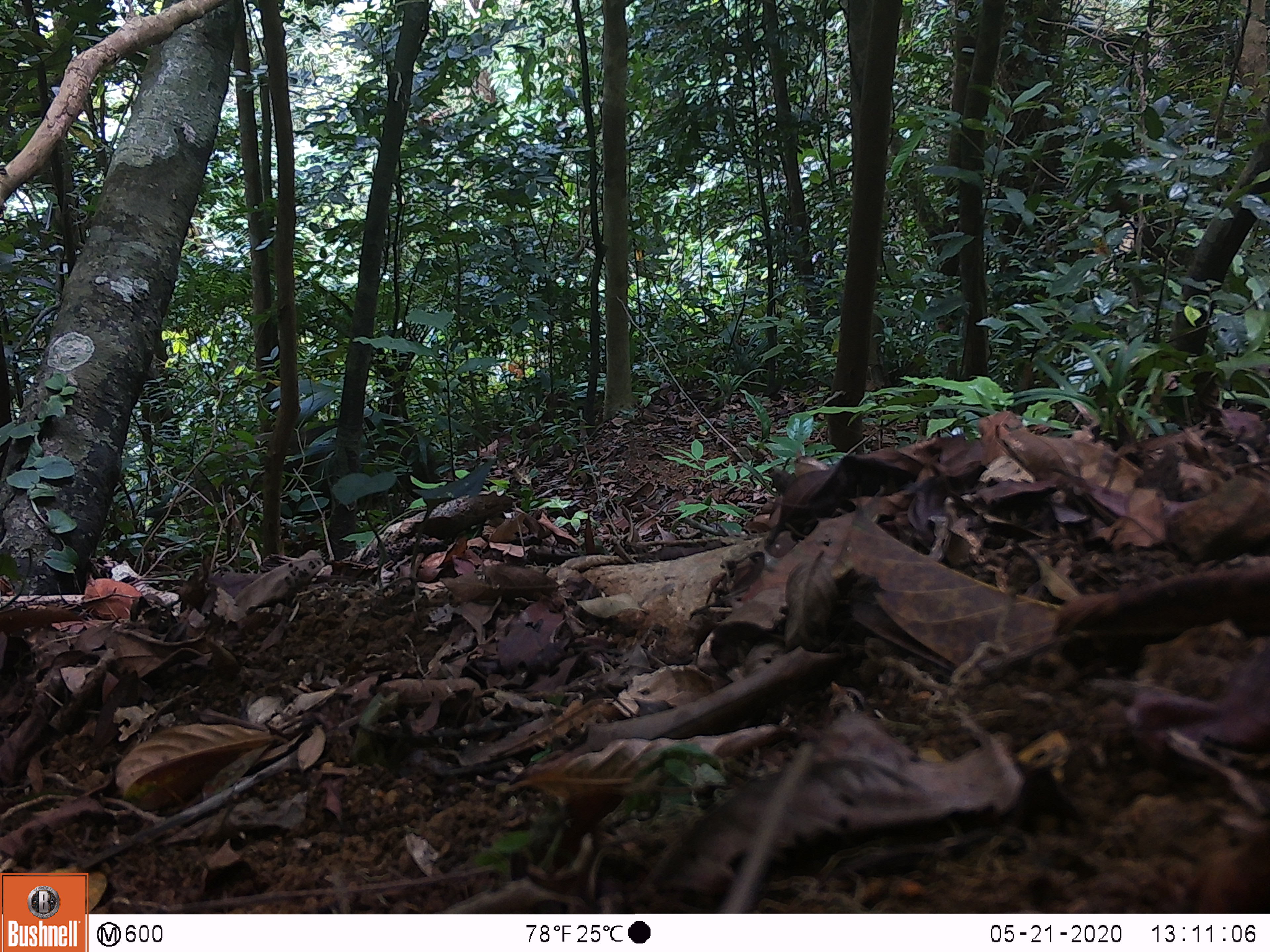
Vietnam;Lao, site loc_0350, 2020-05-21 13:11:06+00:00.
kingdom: Animalia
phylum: Chordata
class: Mammalia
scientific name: Mammalia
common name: mammal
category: unidentified mammal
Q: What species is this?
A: Unidentified mammal (mammal) (Mammalia).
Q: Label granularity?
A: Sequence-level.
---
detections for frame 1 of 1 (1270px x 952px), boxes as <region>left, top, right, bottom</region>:
unidentified mammal: <region>142, 415, 437, 542</region>